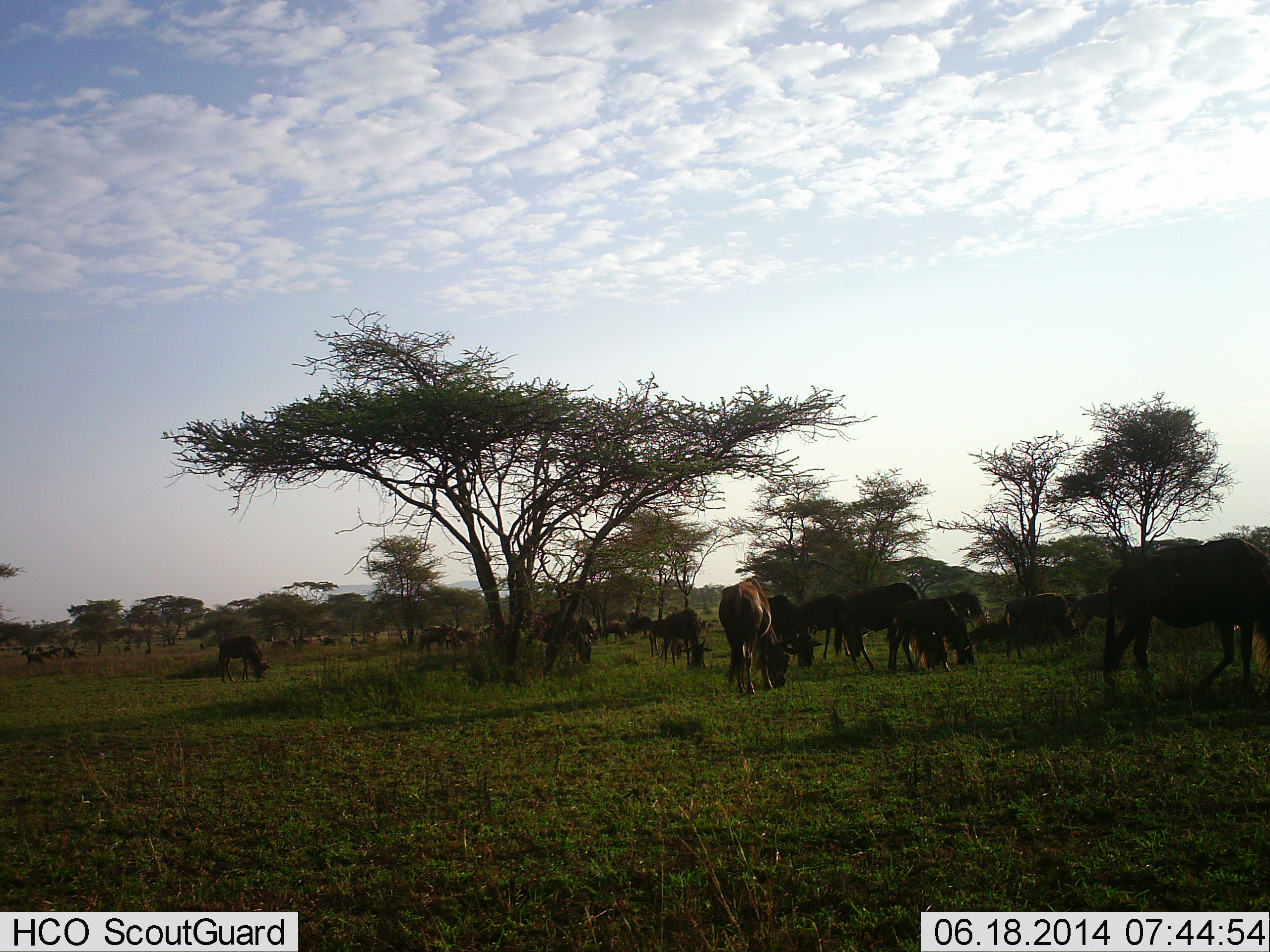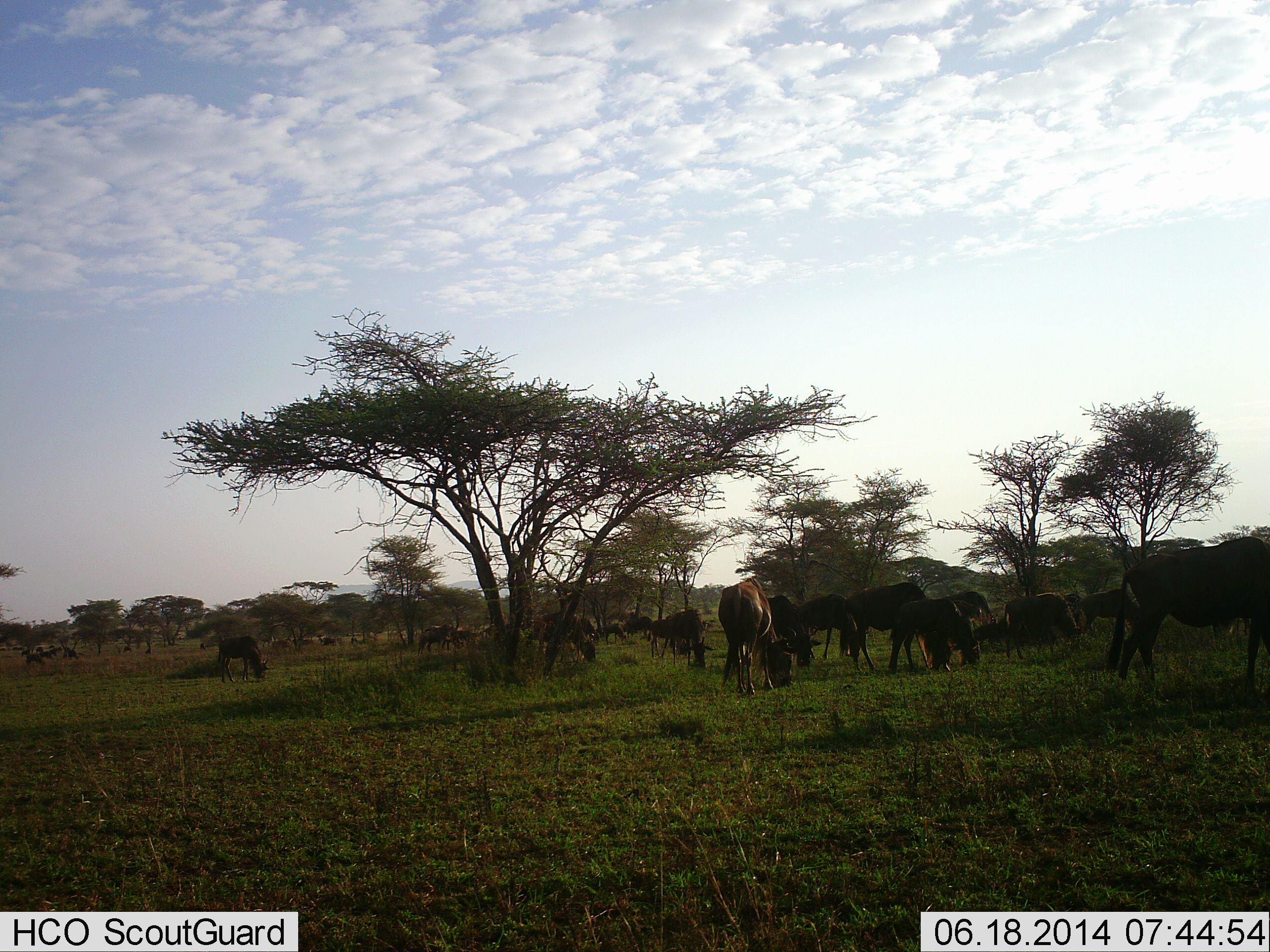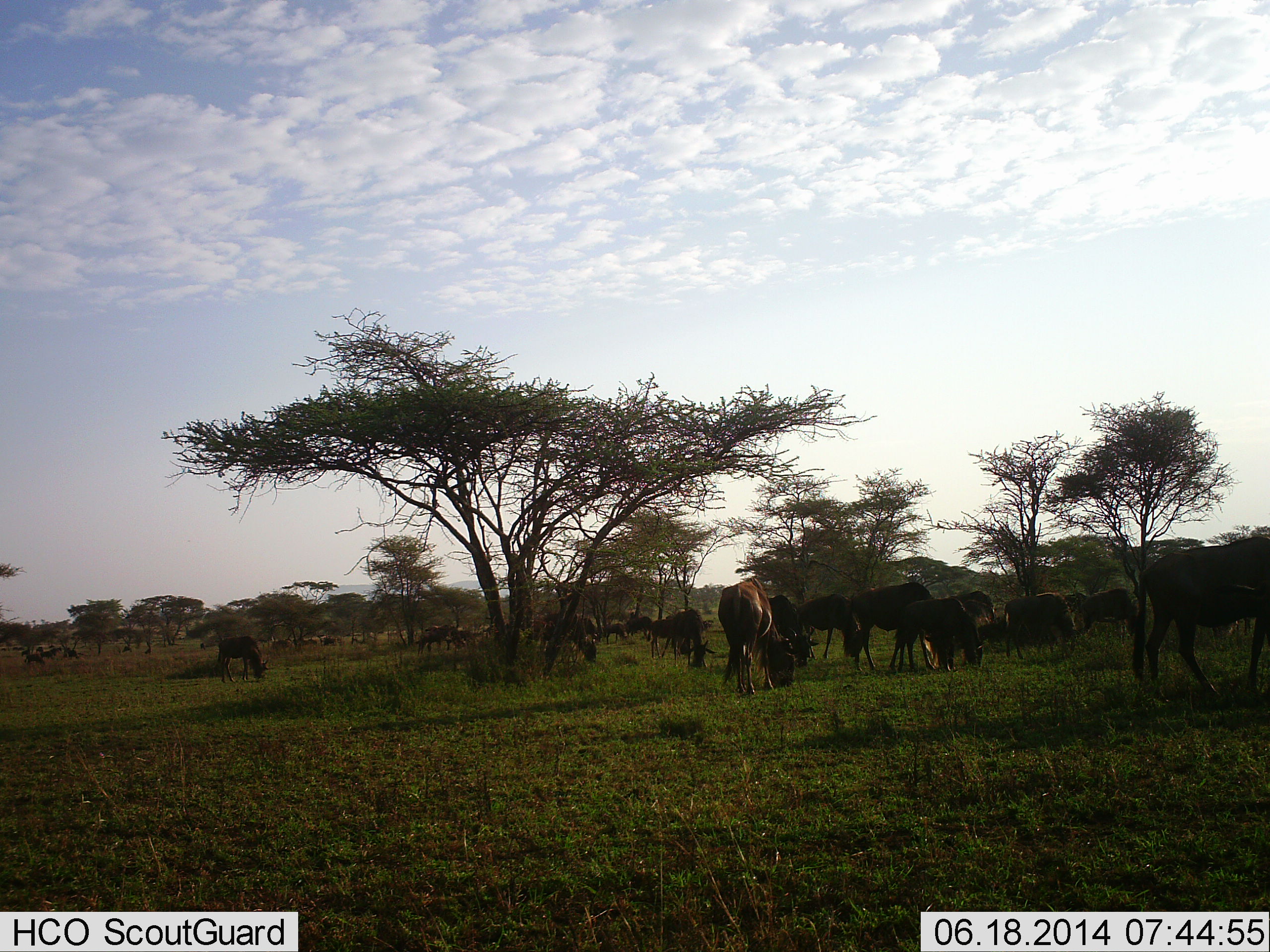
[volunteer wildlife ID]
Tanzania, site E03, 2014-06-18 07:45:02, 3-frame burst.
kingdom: Animalia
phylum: Chordata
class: Mammalia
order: Artiodactyla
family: Bovidae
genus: Connochaetes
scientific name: Connochaetes taurinus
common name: blue wildebeest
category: wildebeest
Wildebeest (blue wildebeest) (Connochaetes taurinus), count 11-50. Behavior (volunteer vote fractions): standing 50%, resting 10%, moving 50%, interacting 0%. Young present (vote fraction): 0%. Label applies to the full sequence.